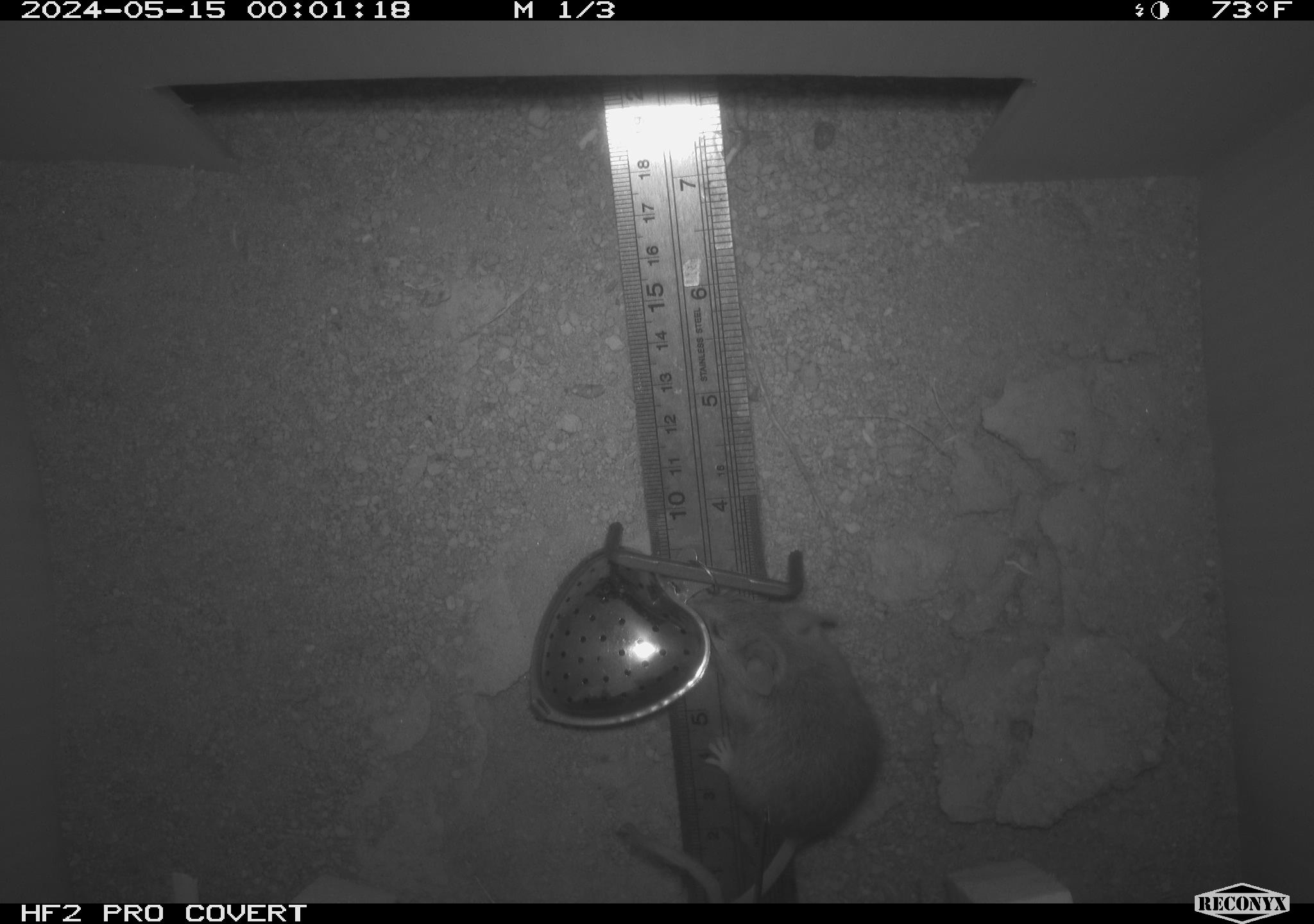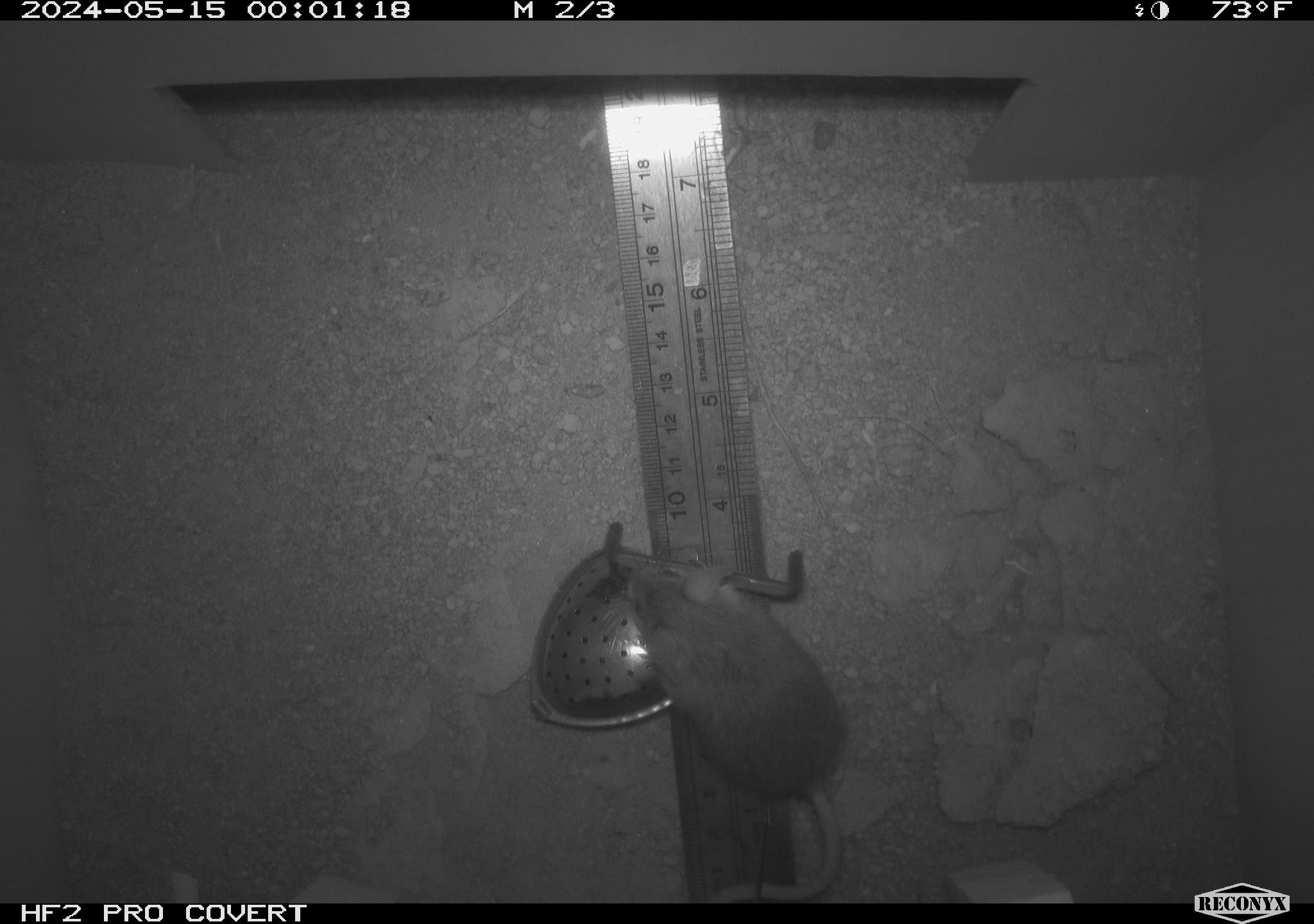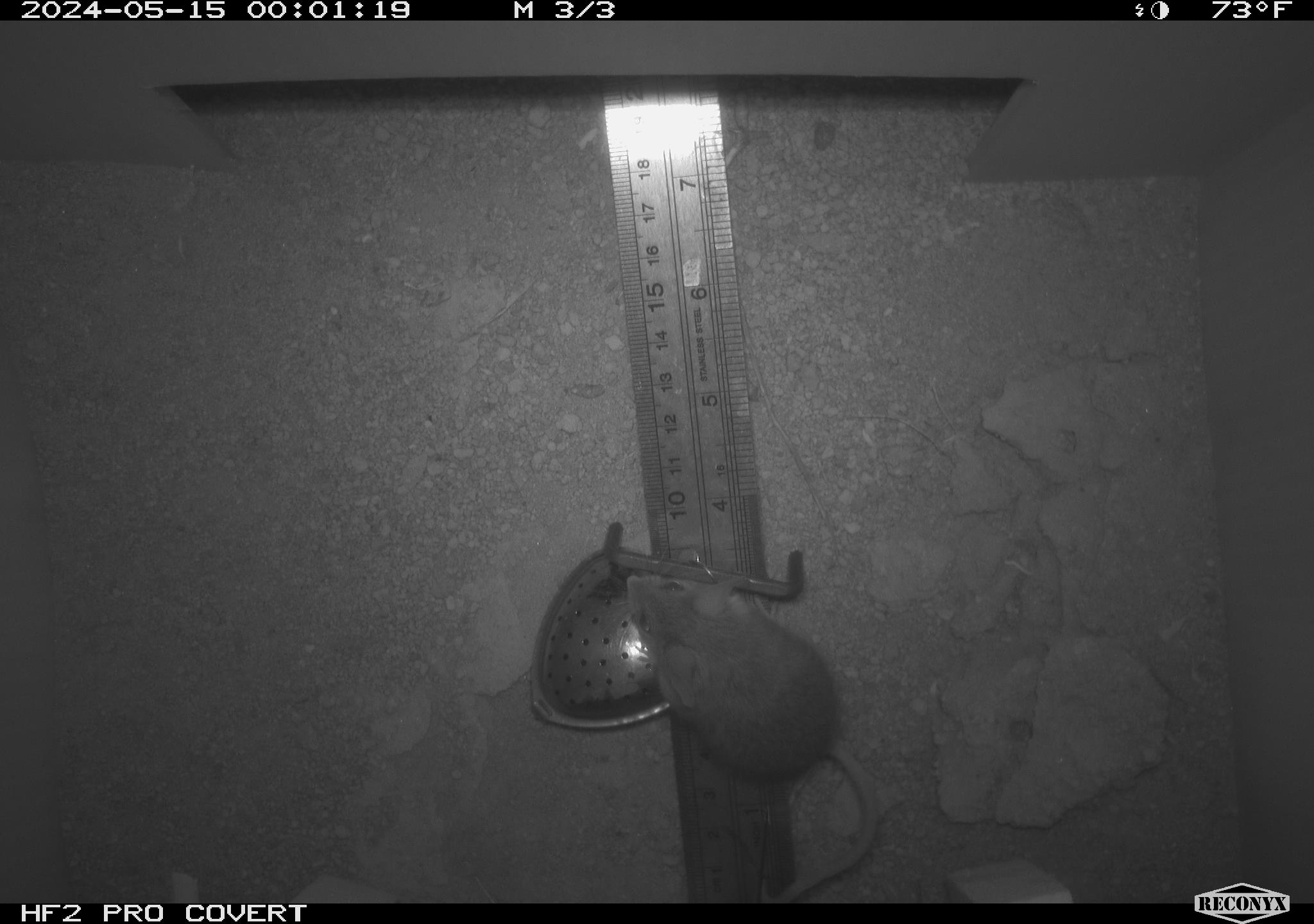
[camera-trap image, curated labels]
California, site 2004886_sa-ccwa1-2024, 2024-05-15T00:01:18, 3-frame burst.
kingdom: Animalia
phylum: Chordata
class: Mammalia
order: Rodentia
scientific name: Rodentia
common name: mouse species